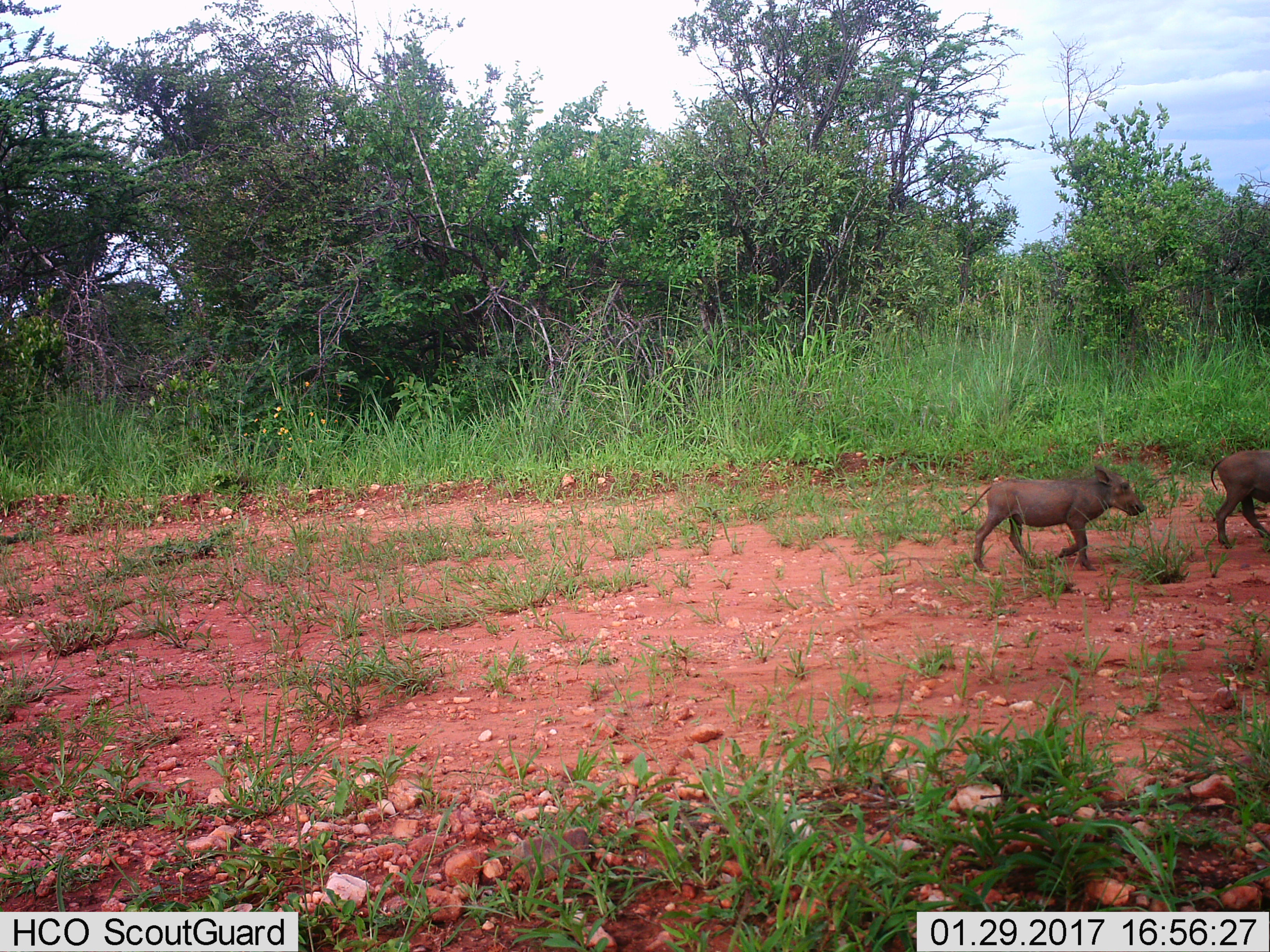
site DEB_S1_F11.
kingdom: Animalia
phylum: Chordata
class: Mammalia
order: Artiodactyla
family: Suidae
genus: Phacochoerus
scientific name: Phacochoerus africanus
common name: warthog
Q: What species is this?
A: Warthog (Phacochoerus africanus).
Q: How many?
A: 2.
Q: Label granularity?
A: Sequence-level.